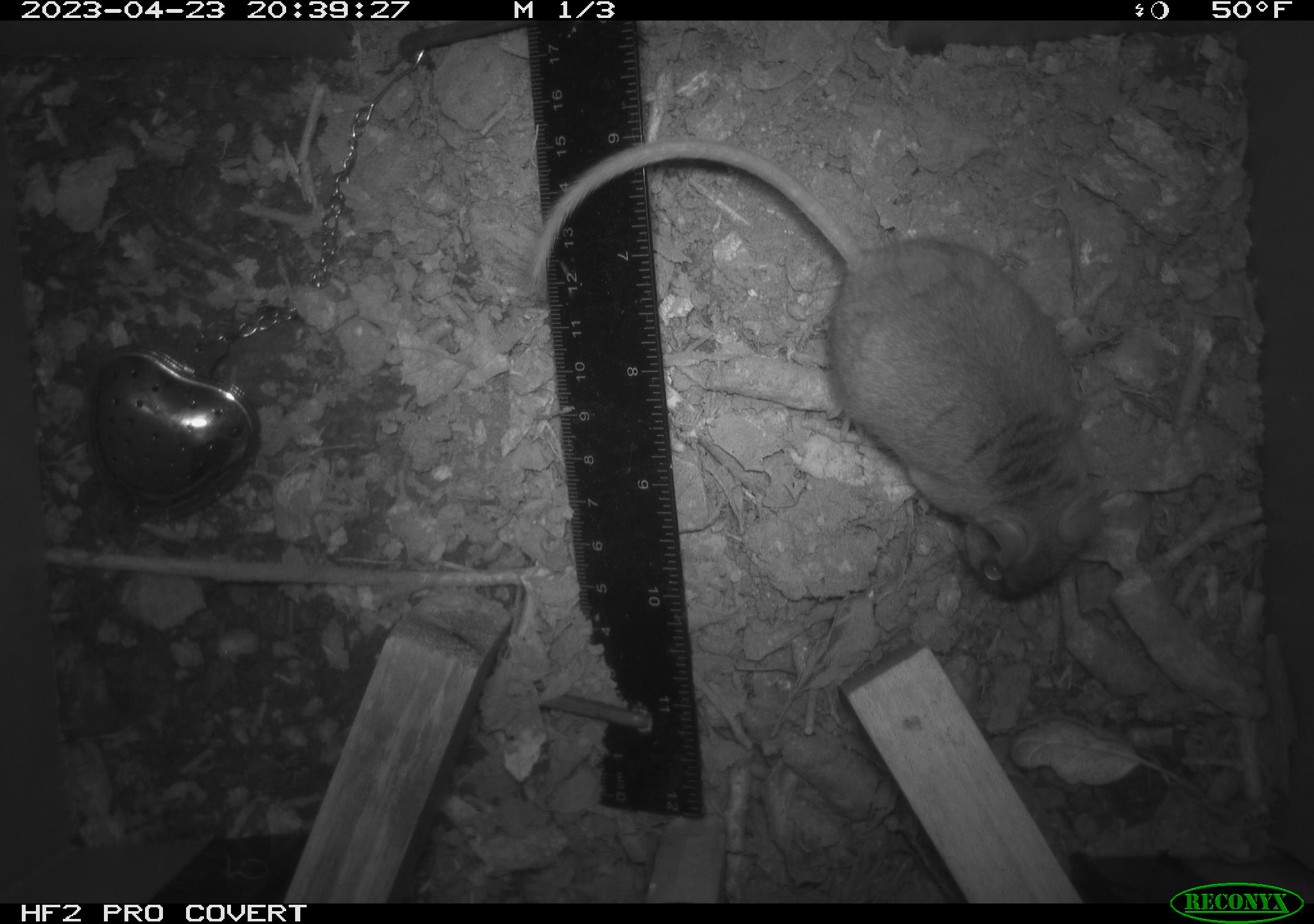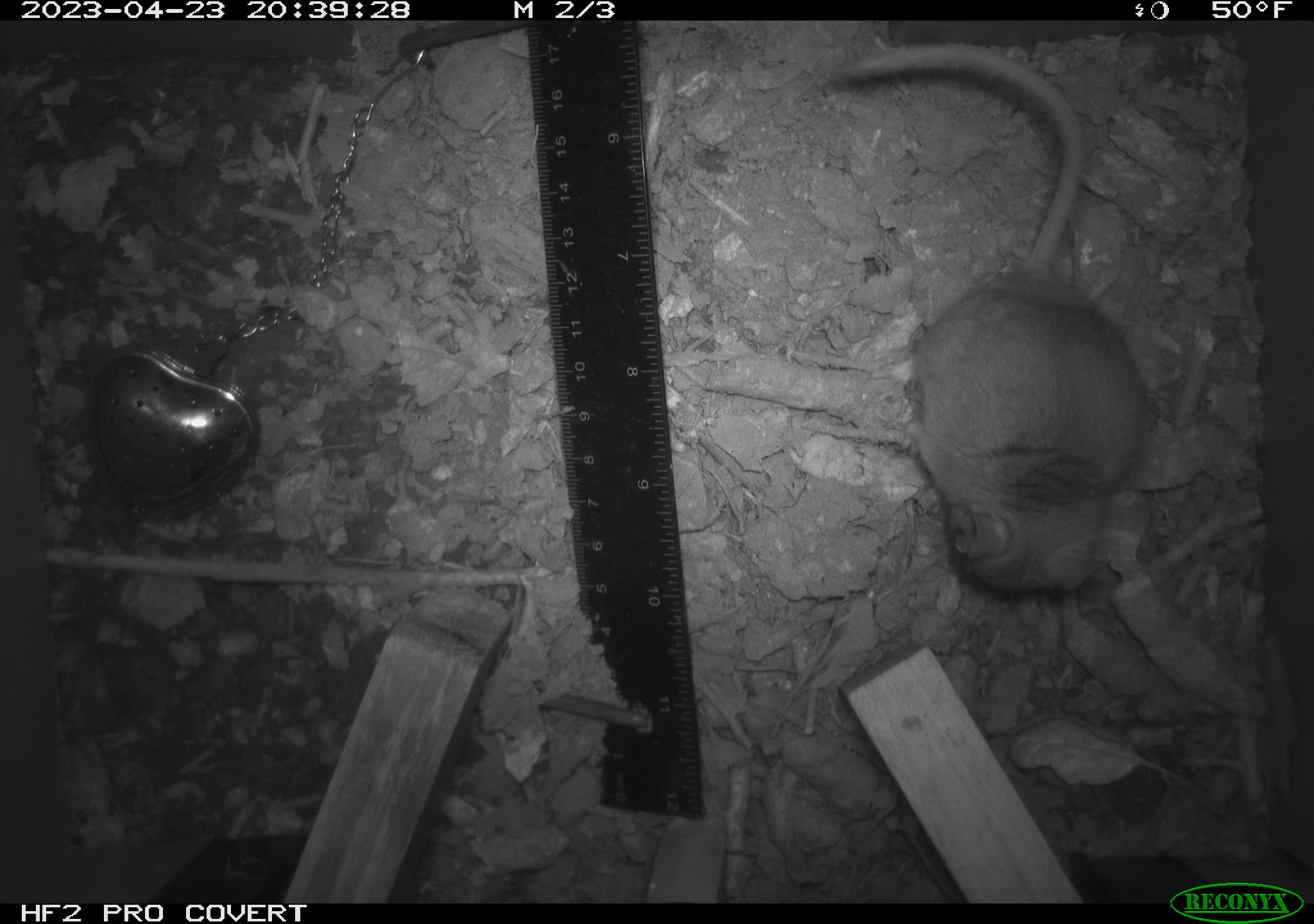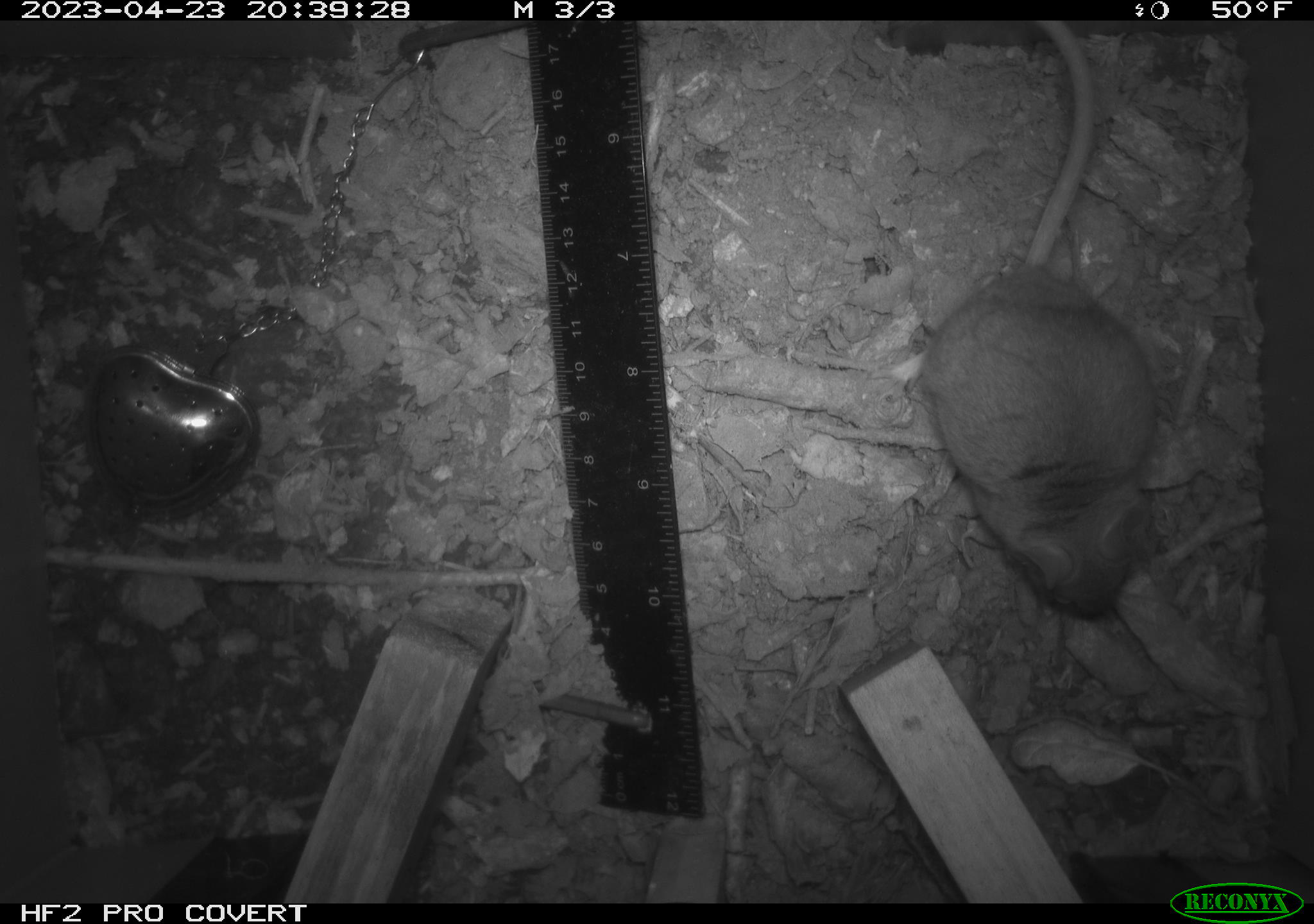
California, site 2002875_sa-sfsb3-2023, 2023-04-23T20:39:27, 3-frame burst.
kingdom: Animalia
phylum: Chordata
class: Mammalia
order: Rodentia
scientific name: Rodentia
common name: mouse species